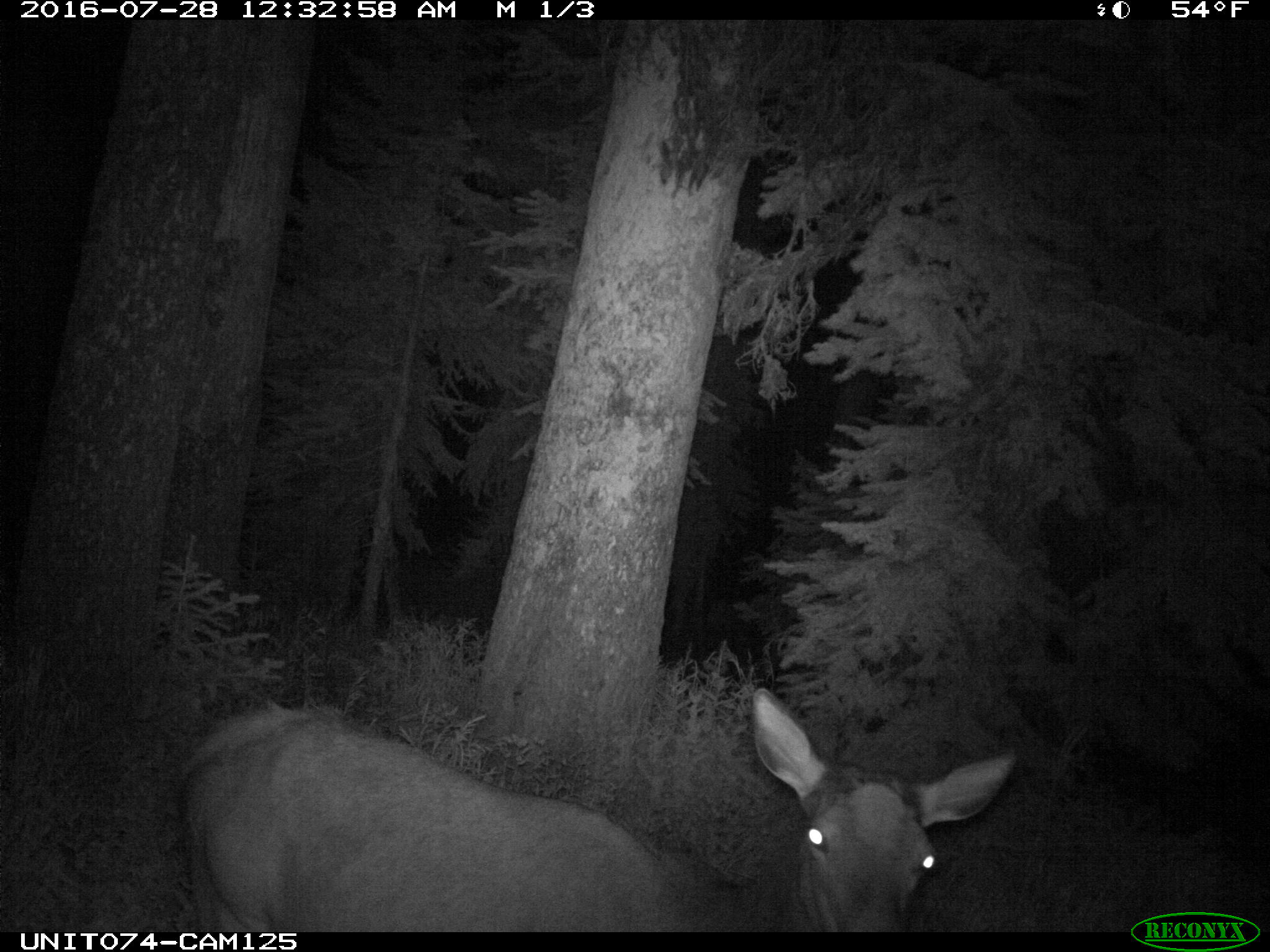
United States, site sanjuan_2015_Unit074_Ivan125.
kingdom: Animalia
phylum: Chordata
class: Mammalia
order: Artiodactyla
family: Cervidae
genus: Cervus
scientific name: Cervus elaphus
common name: red deer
Cervus elaphus (red deer).